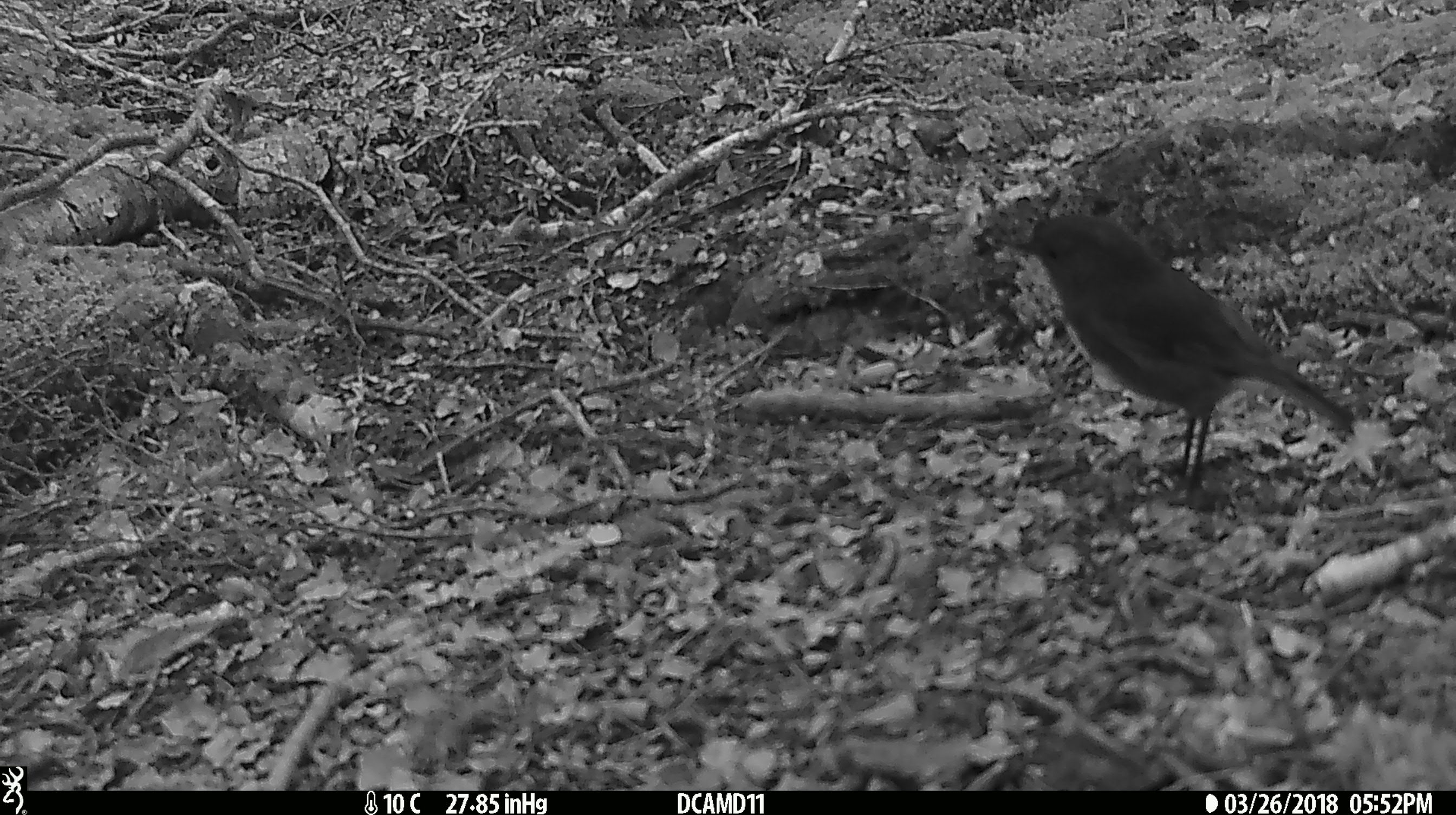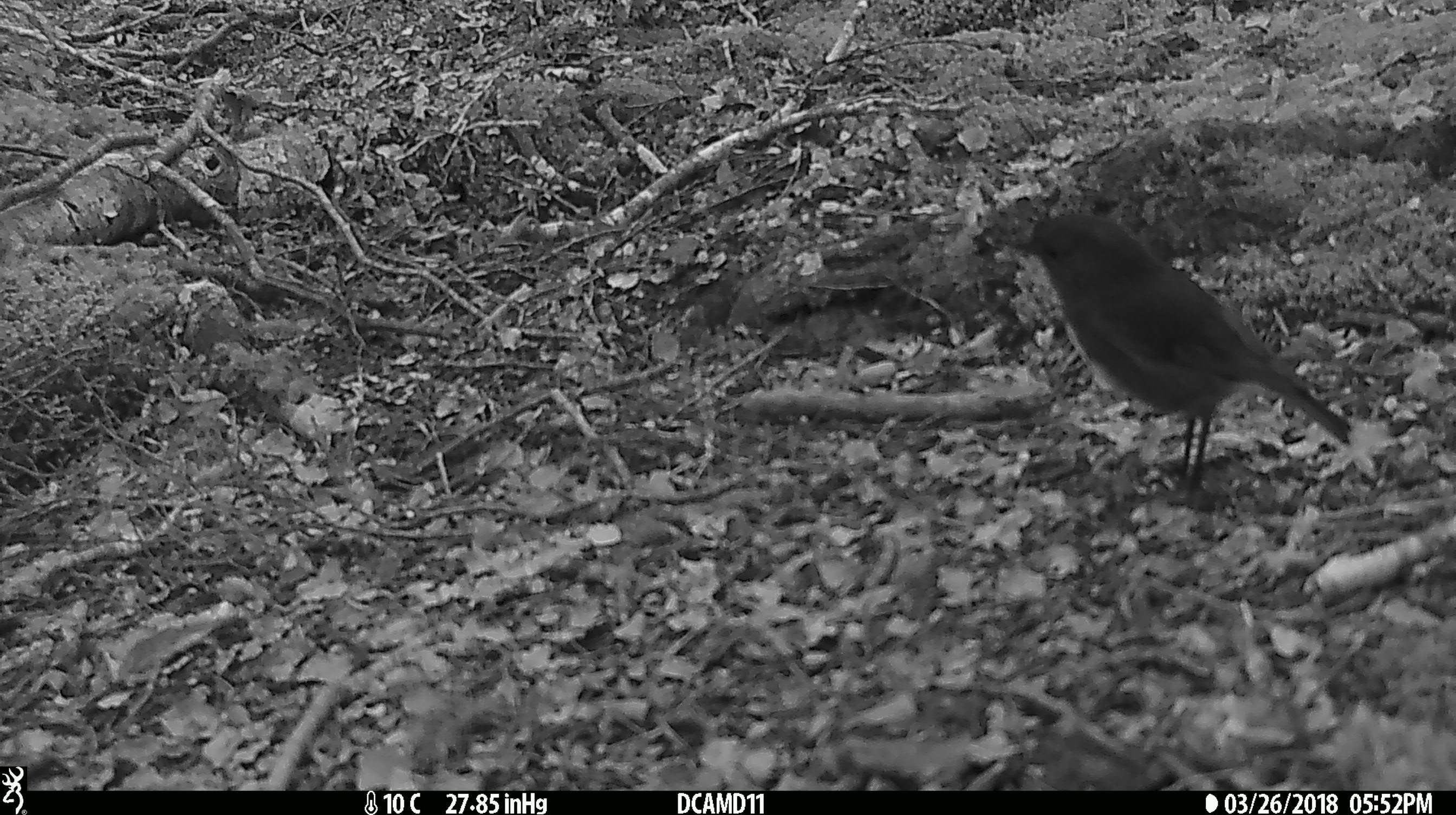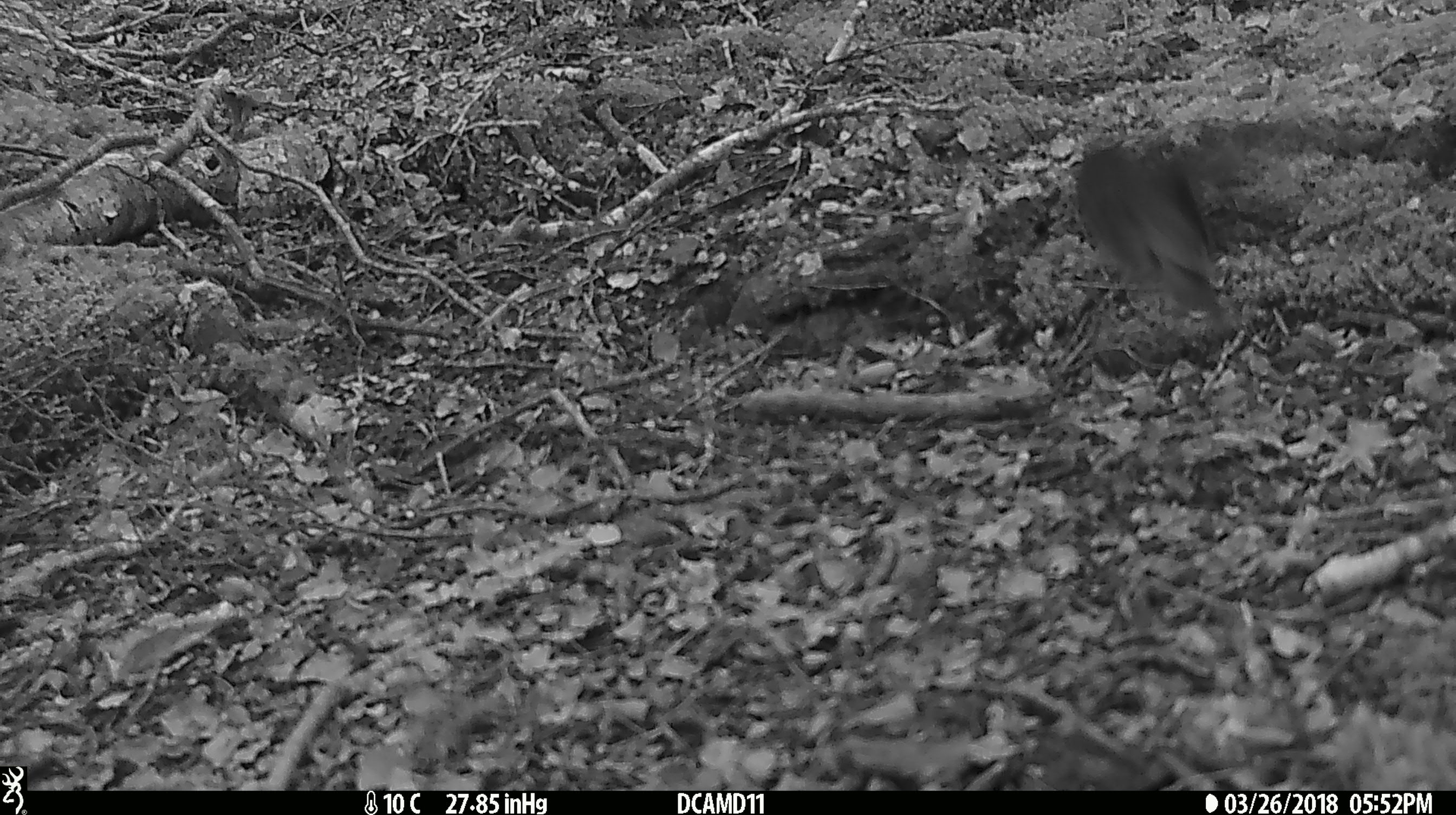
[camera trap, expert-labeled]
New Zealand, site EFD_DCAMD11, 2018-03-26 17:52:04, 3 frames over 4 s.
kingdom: Animalia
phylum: Chordata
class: Aves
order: Passeriformes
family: Petroicidae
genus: Petroica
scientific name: Petroica australis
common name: new zealand robin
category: robin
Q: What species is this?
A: Robin (new zealand robin) (Petroica australis).